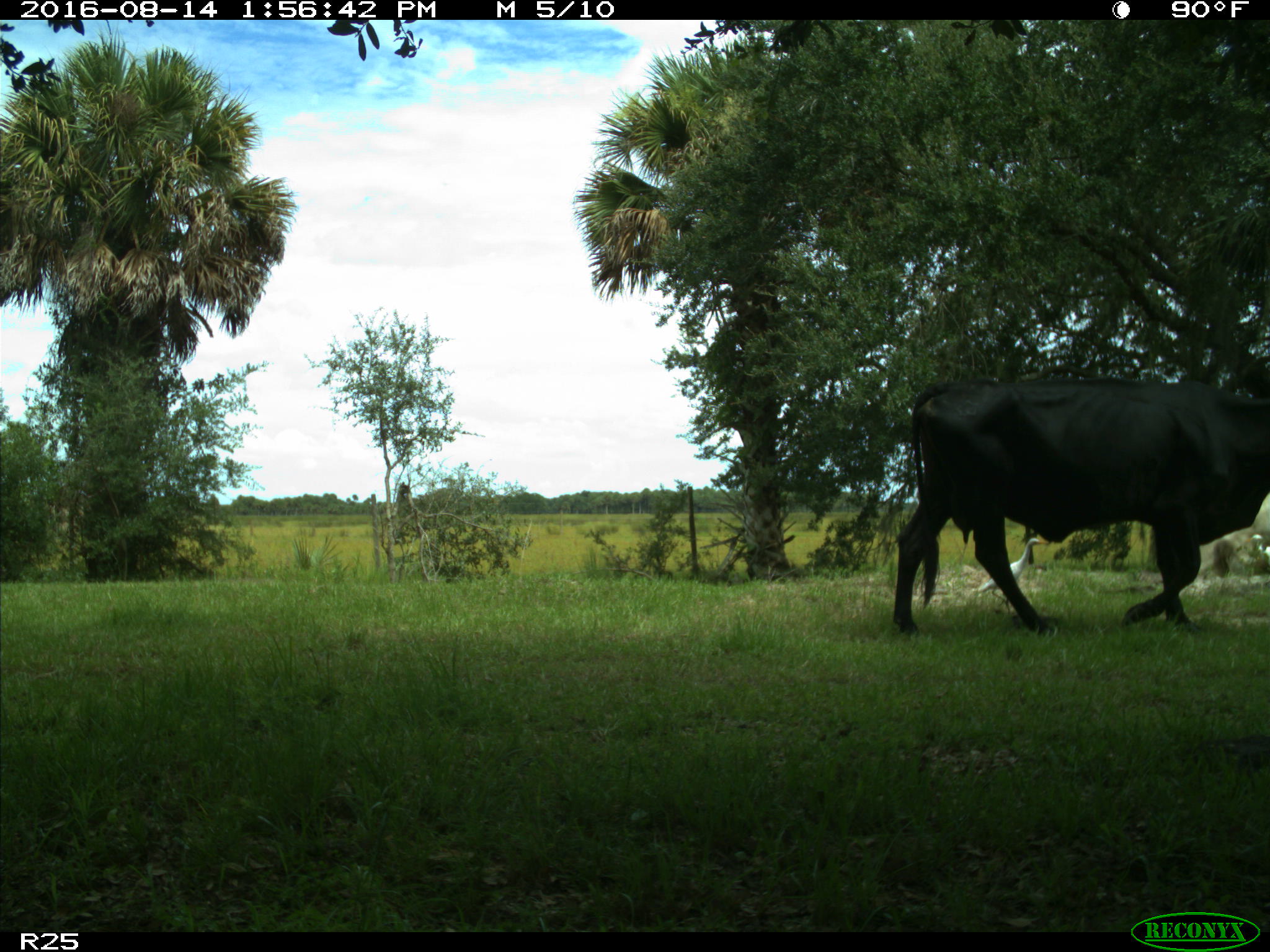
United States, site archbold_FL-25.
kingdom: Animalia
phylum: Chordata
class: Mammalia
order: Artiodactyla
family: Bovidae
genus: Bos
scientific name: Bos taurus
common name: domestic cow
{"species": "Bos taurus (domestic cow)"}